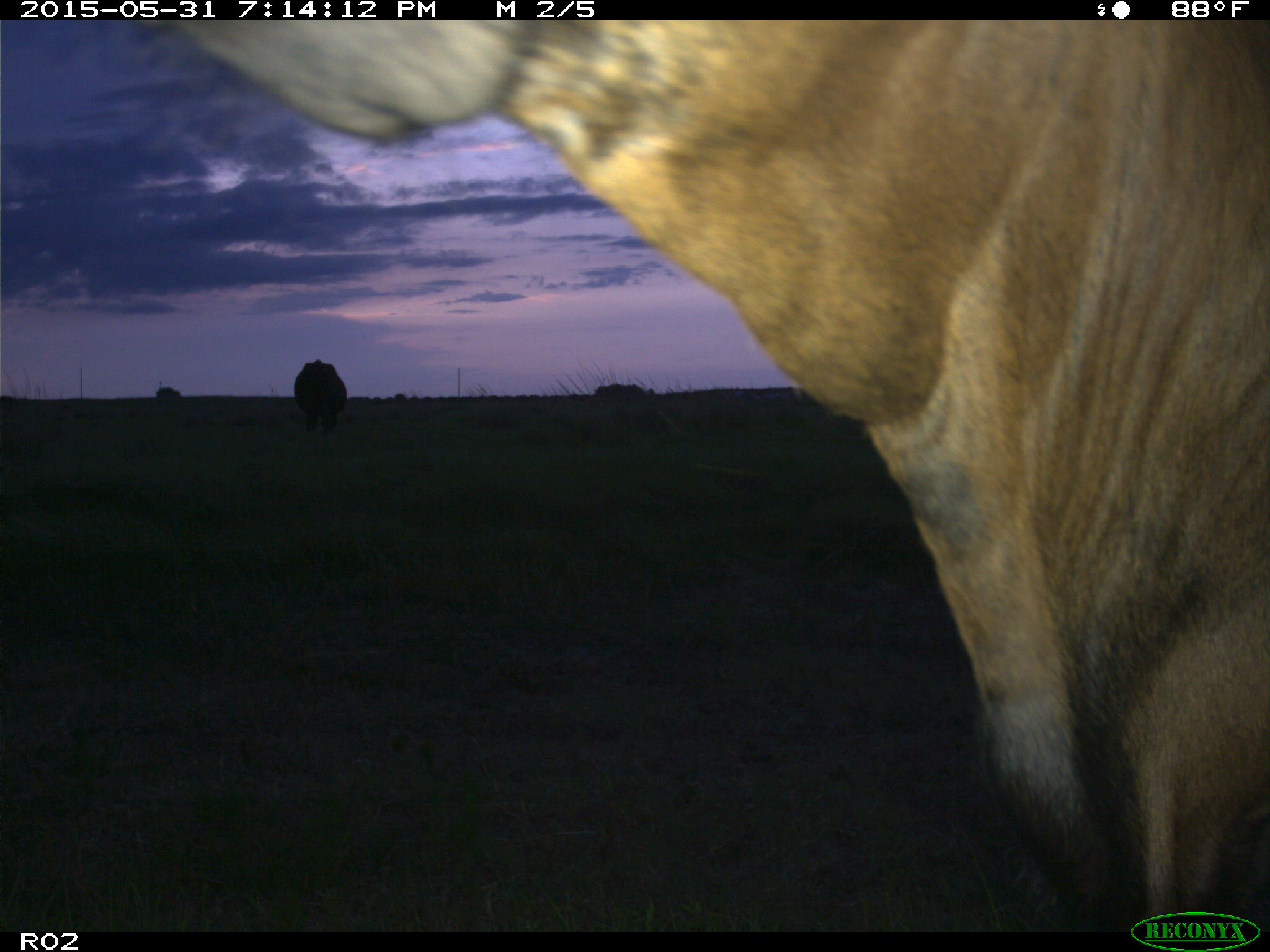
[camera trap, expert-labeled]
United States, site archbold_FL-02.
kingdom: Animalia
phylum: Chordata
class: Mammalia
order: Artiodactyla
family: Bovidae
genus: Bos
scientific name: Bos taurus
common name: domestic cow